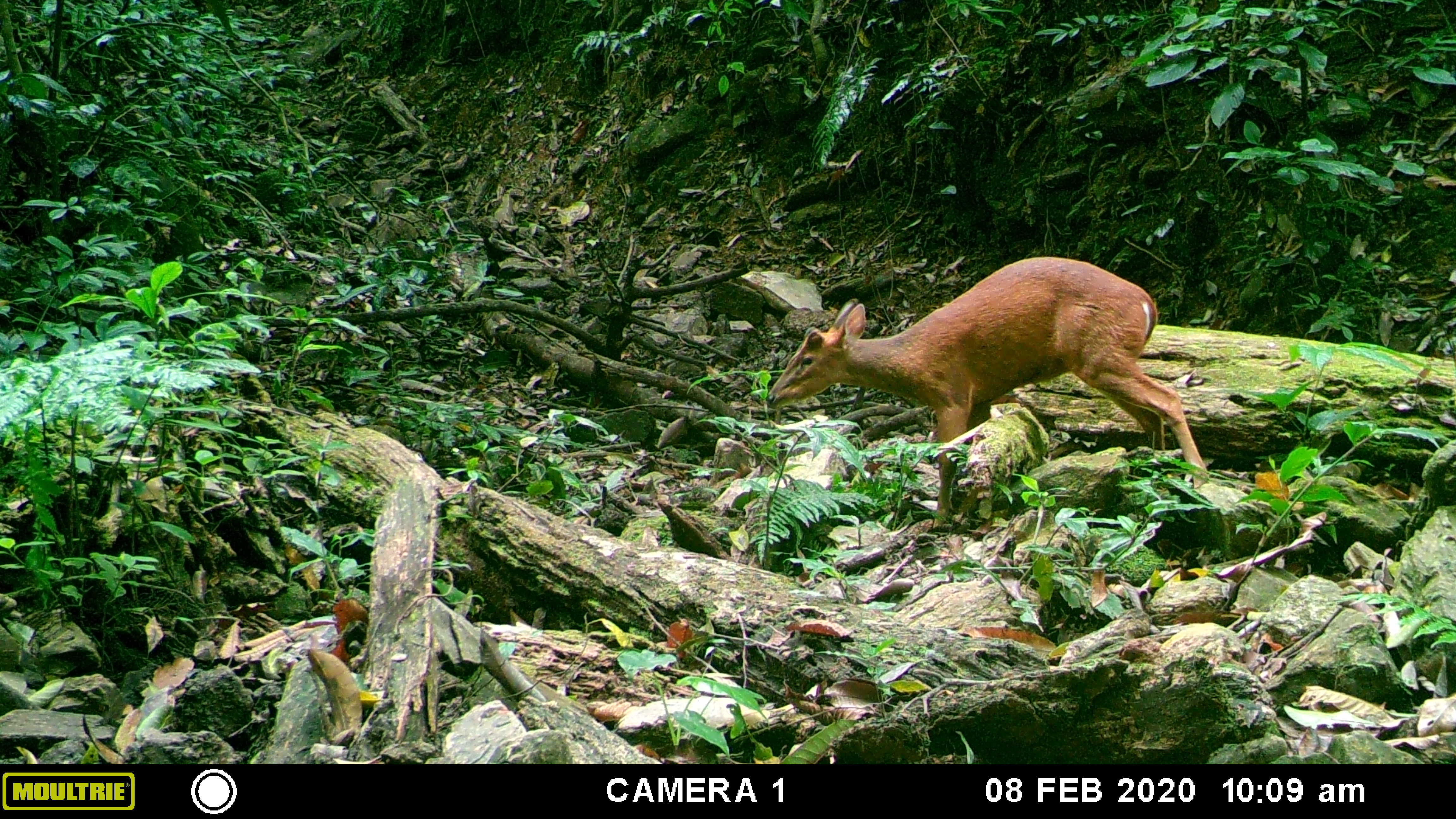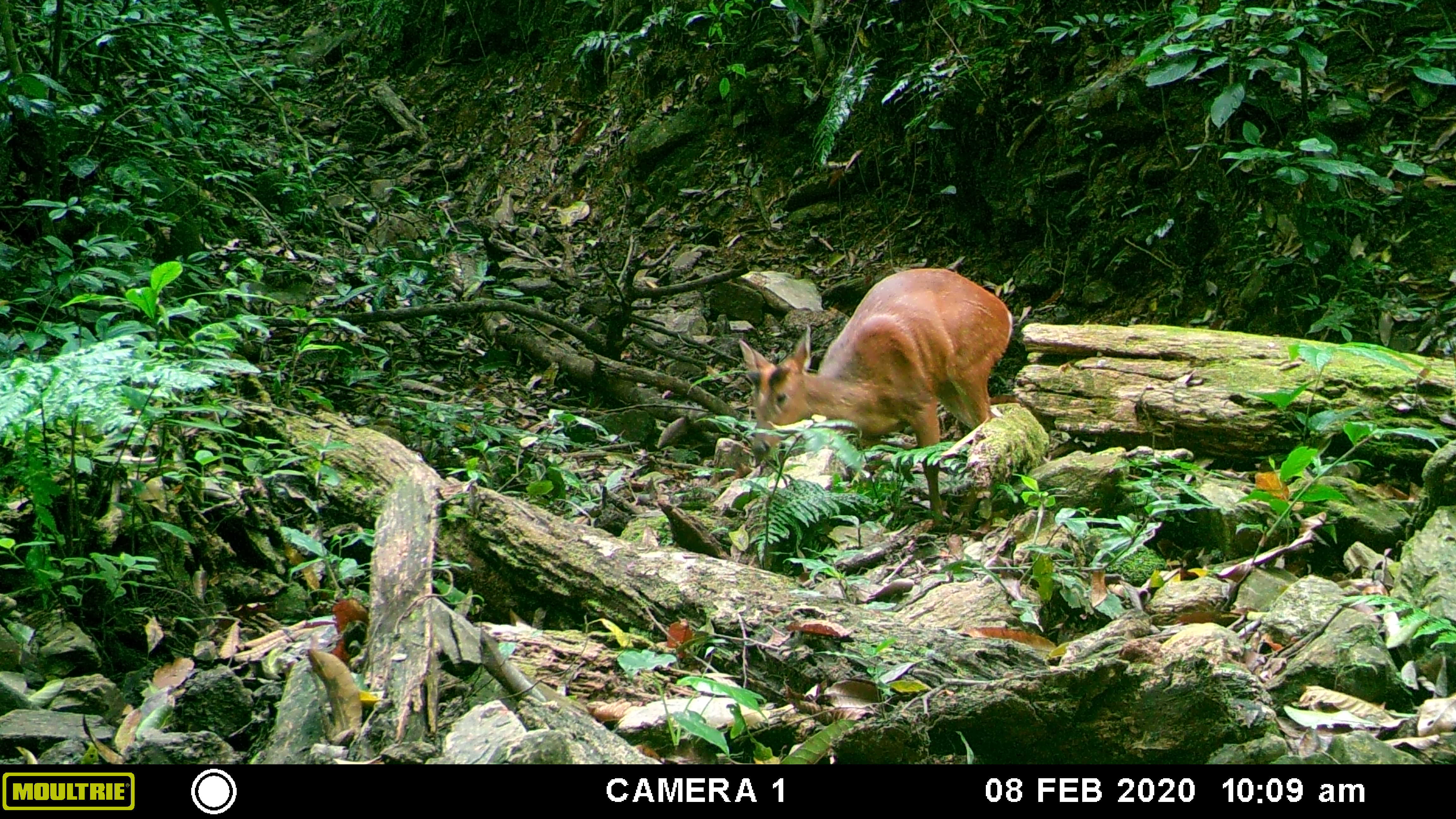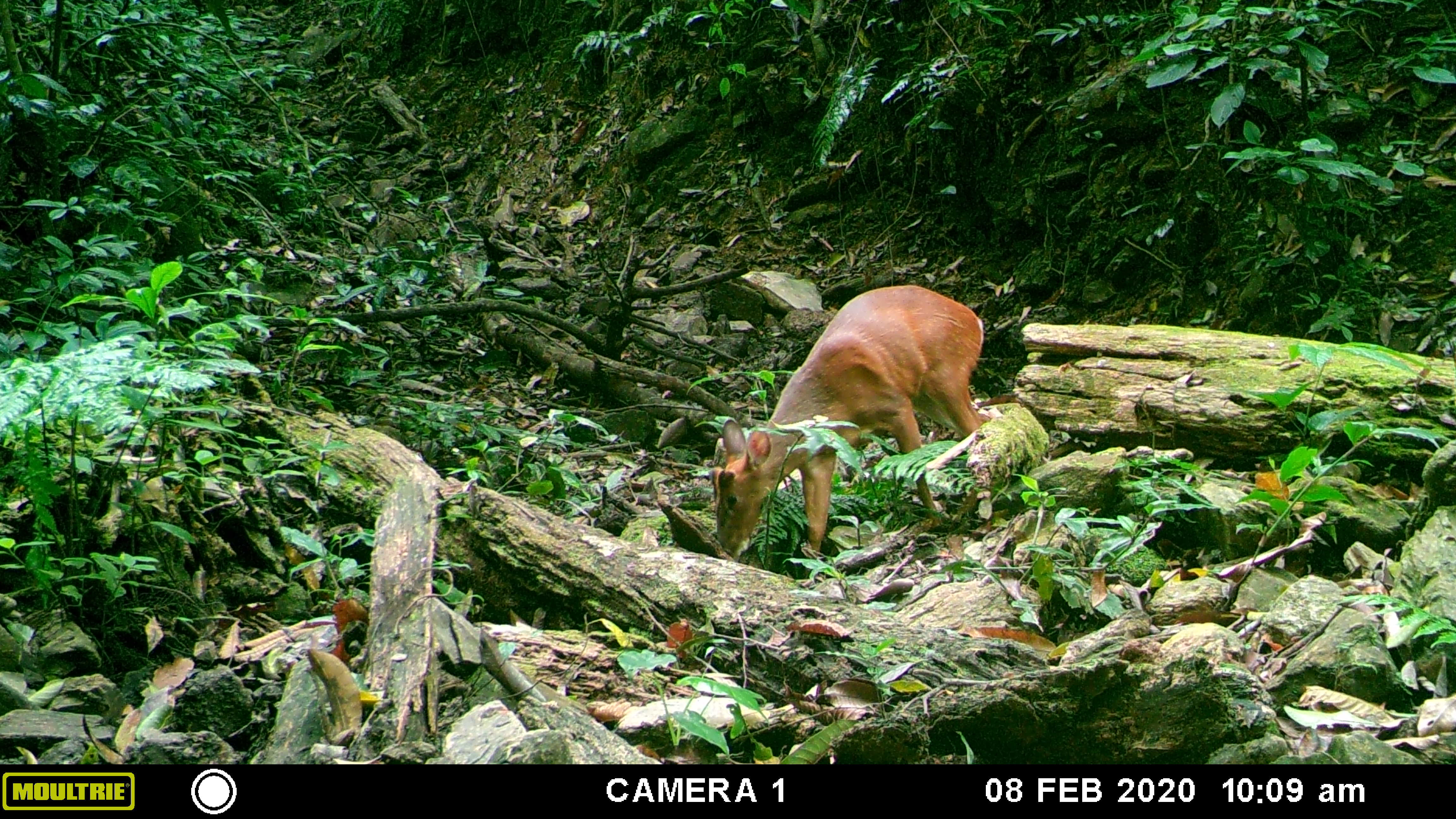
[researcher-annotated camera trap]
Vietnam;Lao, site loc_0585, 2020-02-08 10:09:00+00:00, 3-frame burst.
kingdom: Animalia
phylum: Chordata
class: Mammalia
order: Artiodactyla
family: Cervidae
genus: Muntiacus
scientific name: Muntiacus muntjak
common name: red muntjac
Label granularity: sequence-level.